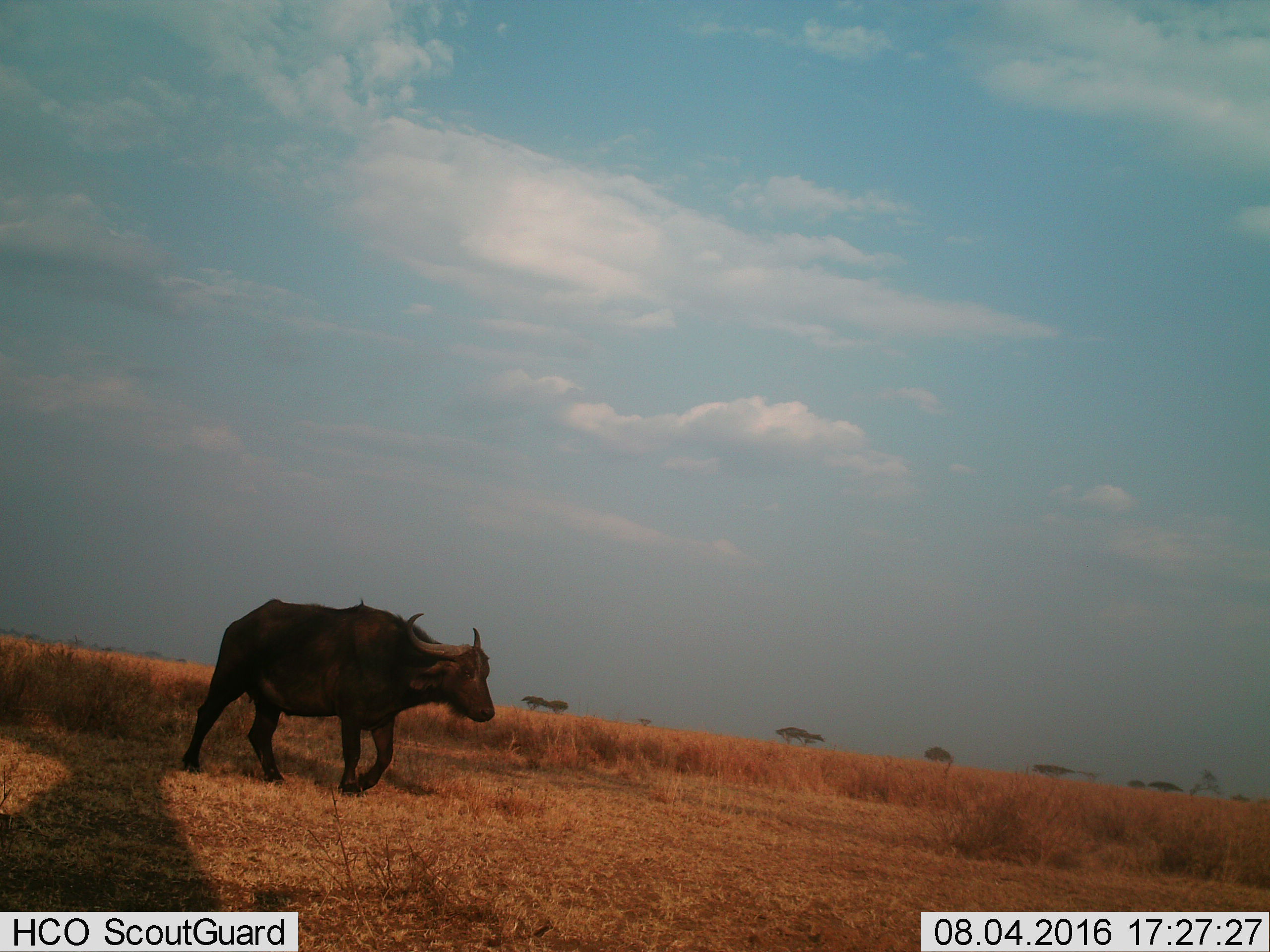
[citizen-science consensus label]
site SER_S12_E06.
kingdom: Animalia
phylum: Chordata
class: Mammalia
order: Artiodactyla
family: Bovidae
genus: Syncerus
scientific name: Syncerus caffer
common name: african buffalo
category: buffalo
Buffalo (african buffalo) (Syncerus caffer), count 1. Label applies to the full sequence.